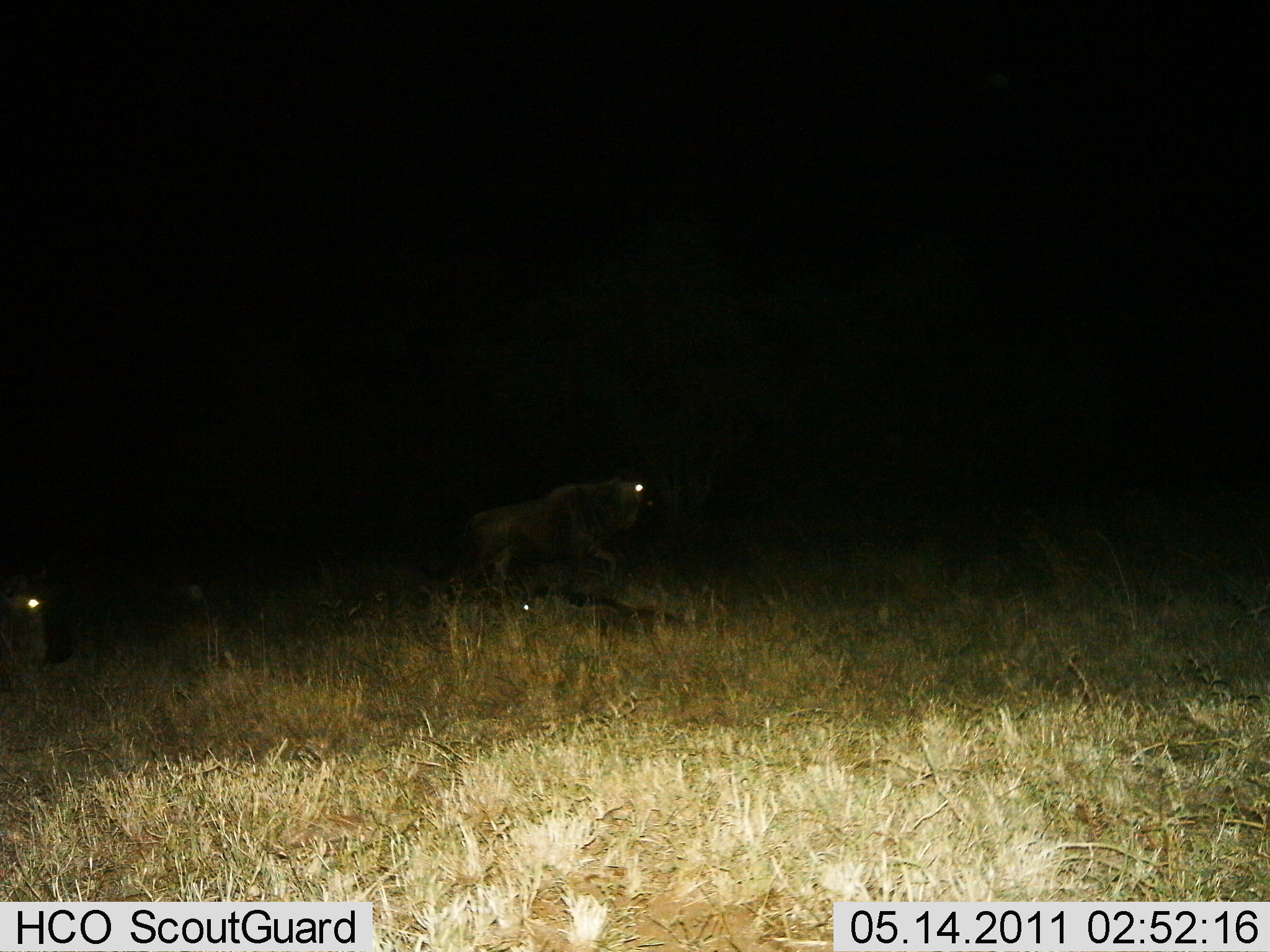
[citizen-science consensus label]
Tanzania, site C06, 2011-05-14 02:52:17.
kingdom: Animalia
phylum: Chordata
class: Mammalia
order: Artiodactyla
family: Bovidae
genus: Connochaetes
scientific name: Connochaetes taurinus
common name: blue wildebeest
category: wildebeest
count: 2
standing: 15%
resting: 23%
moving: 85%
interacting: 0%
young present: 0%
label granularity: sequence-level